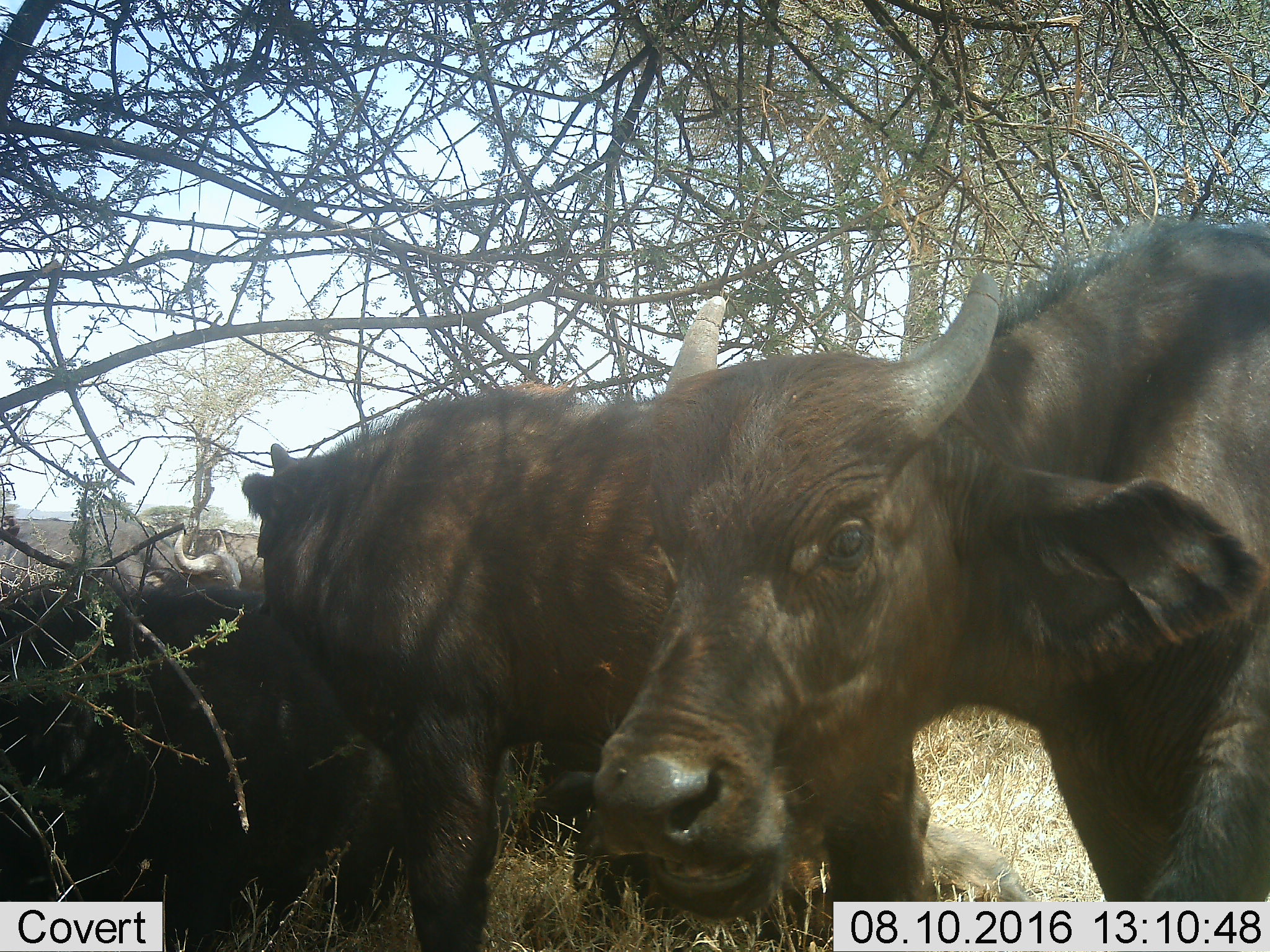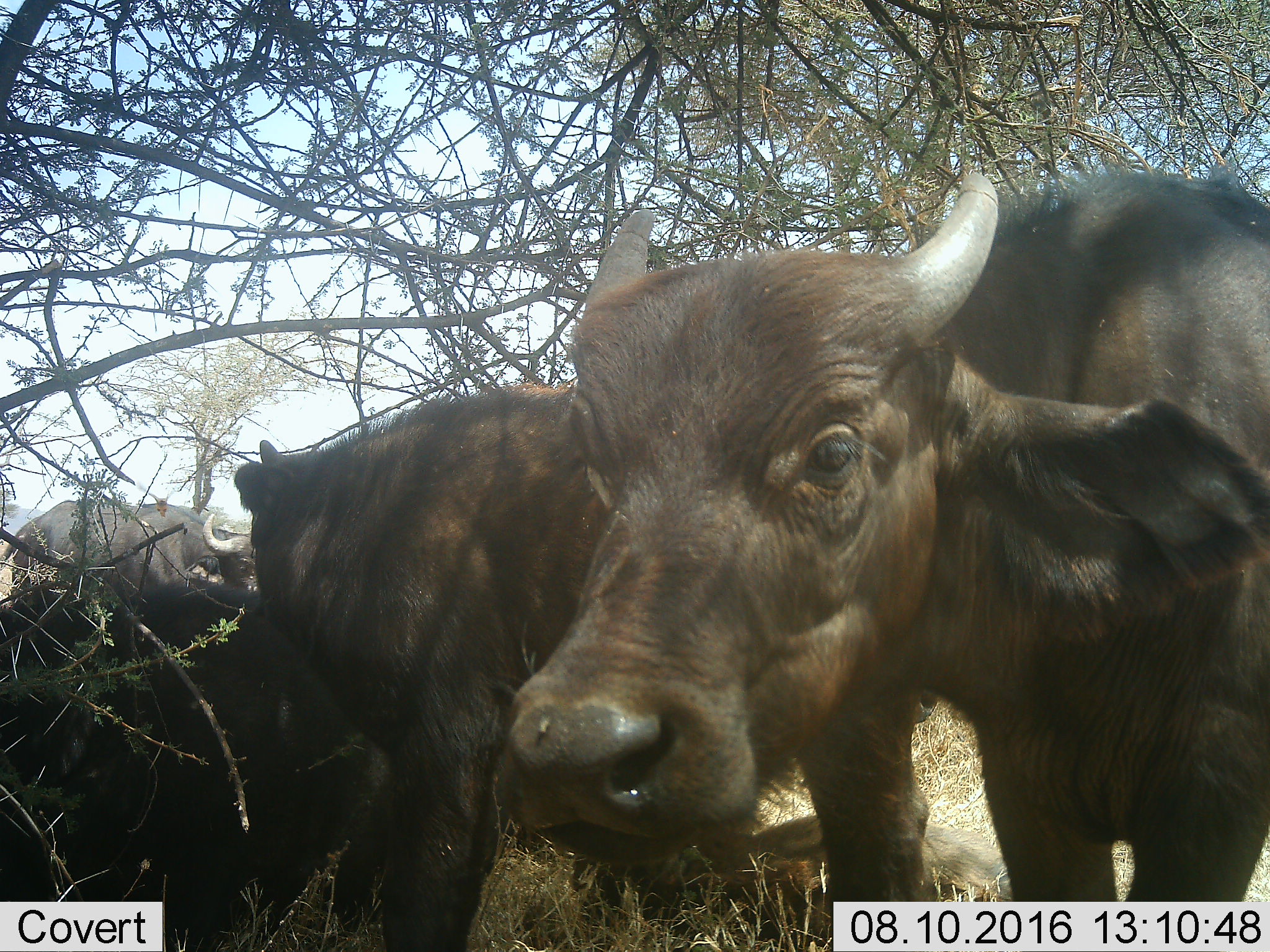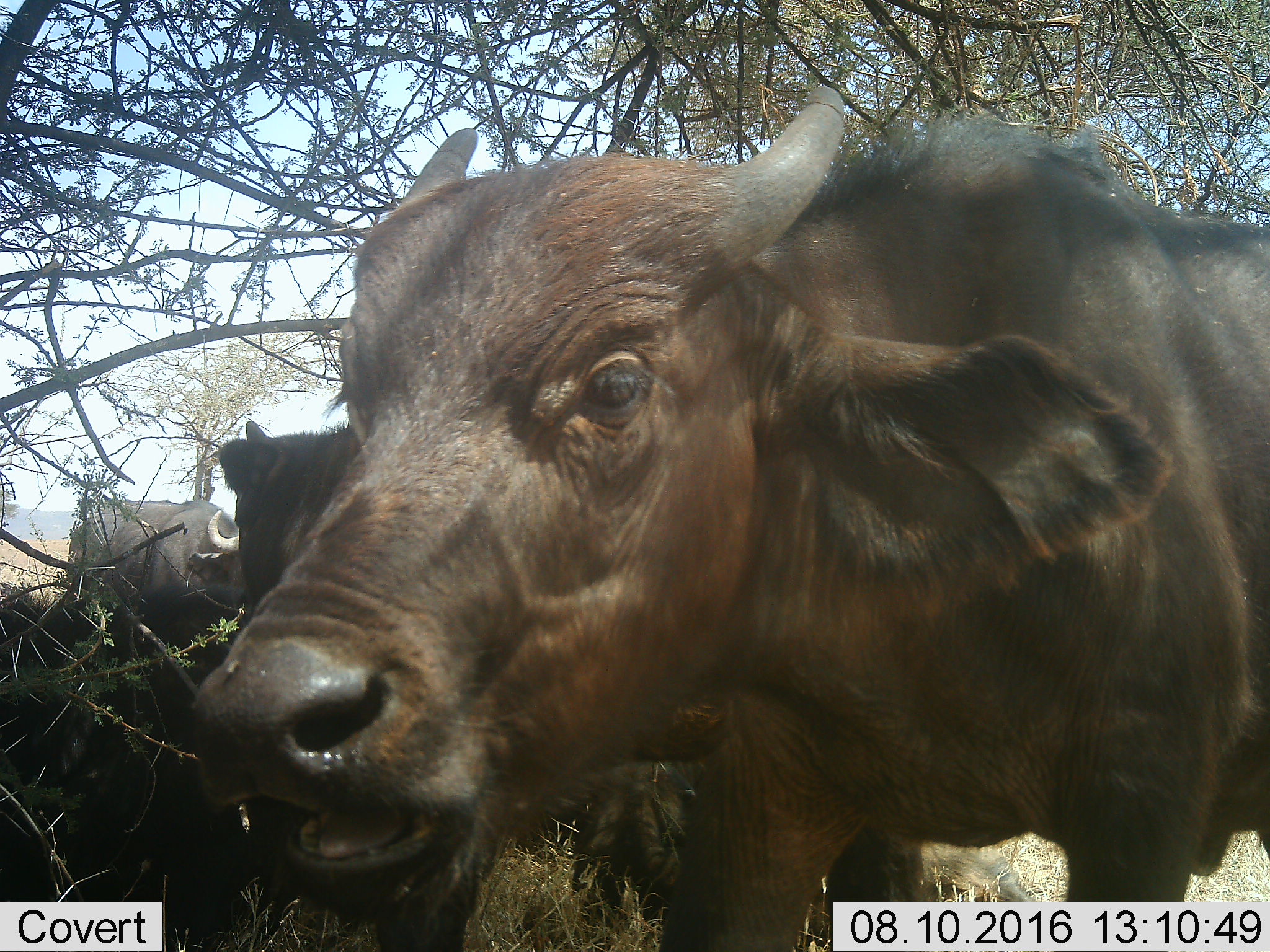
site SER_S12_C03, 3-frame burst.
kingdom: Animalia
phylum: Chordata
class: Mammalia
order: Artiodactyla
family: Bovidae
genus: Syncerus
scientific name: Syncerus caffer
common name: african buffalo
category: buffalo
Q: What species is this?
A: Buffalo (african buffalo) (Syncerus caffer).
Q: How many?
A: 4.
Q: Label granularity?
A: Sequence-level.